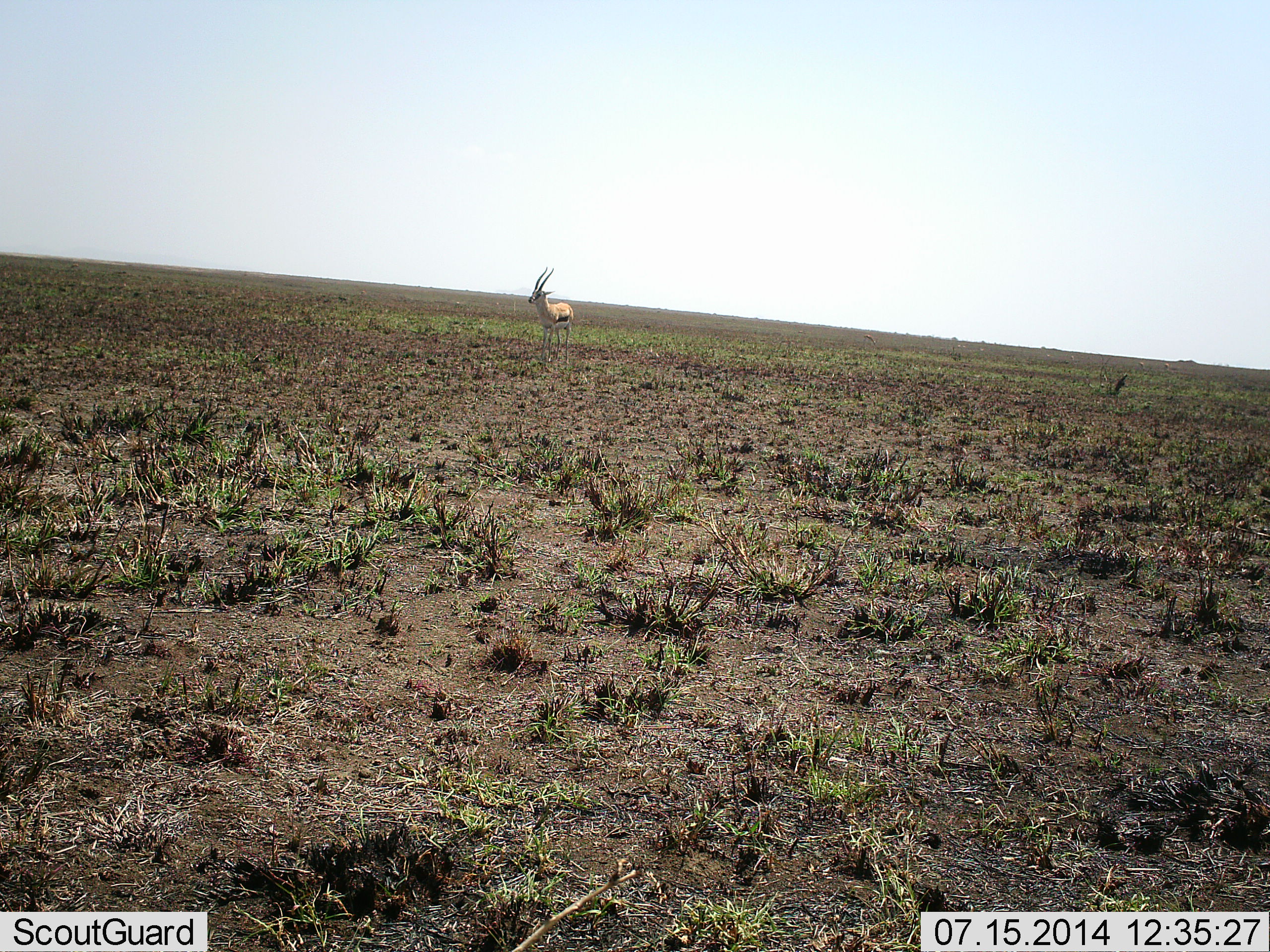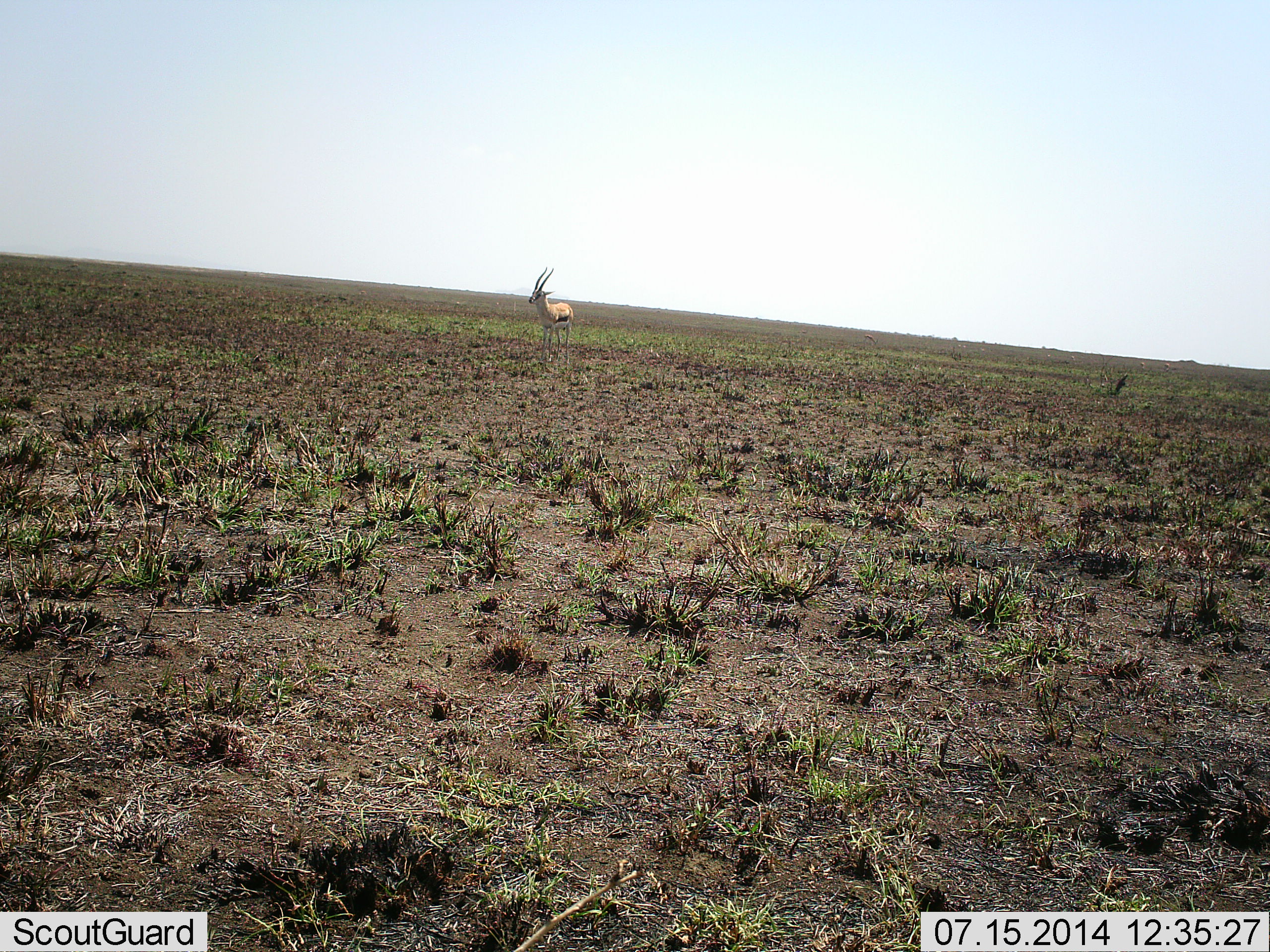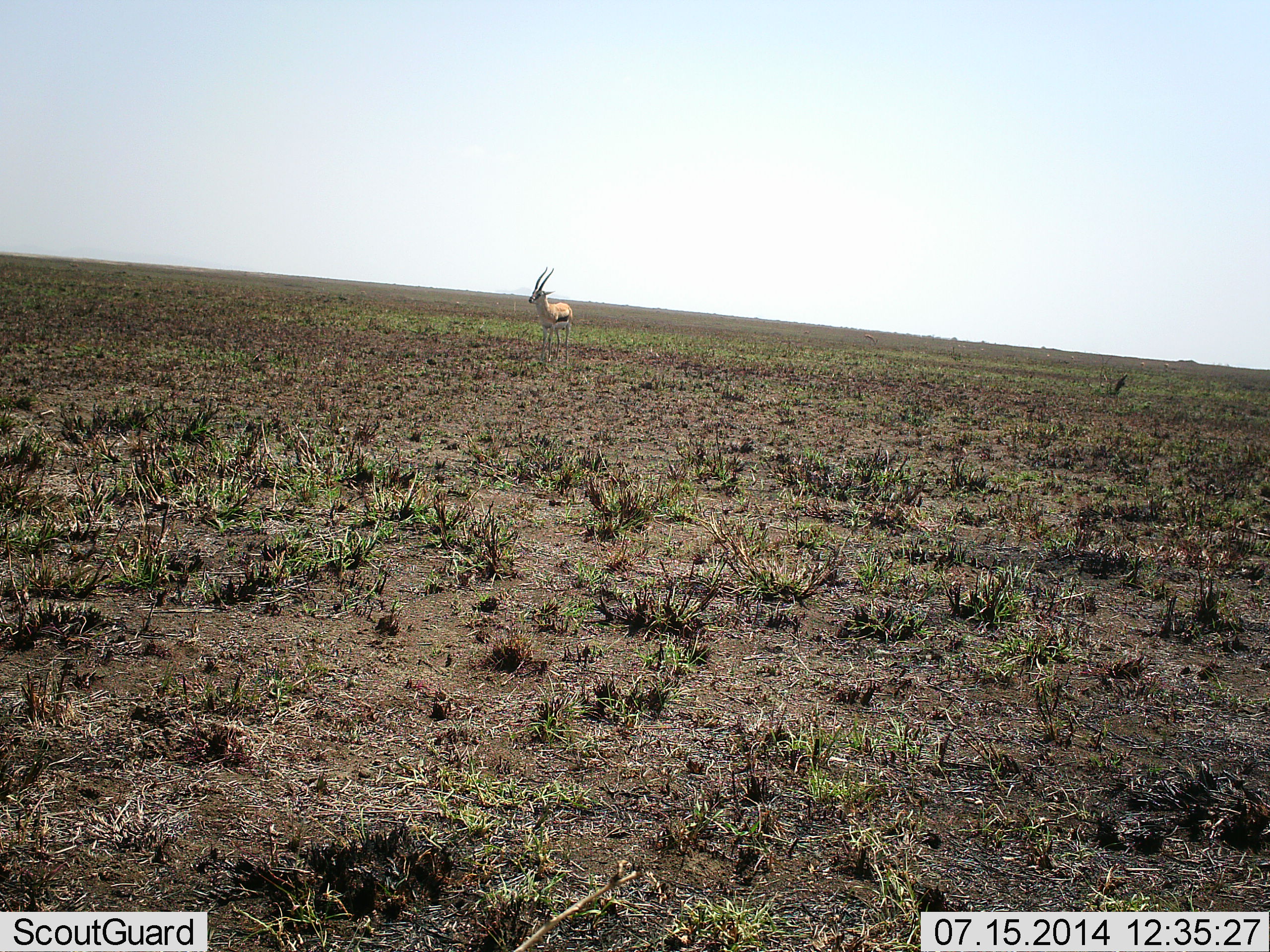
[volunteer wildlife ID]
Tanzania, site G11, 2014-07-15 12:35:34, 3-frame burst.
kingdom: Animalia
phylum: Chordata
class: Mammalia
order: Artiodactyla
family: Bovidae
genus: Eudorcas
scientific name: Eudorcas thomsonii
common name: thomson's gazelle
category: gazellethomsons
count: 1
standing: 100%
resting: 0%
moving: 0%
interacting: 0%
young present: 0%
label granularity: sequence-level